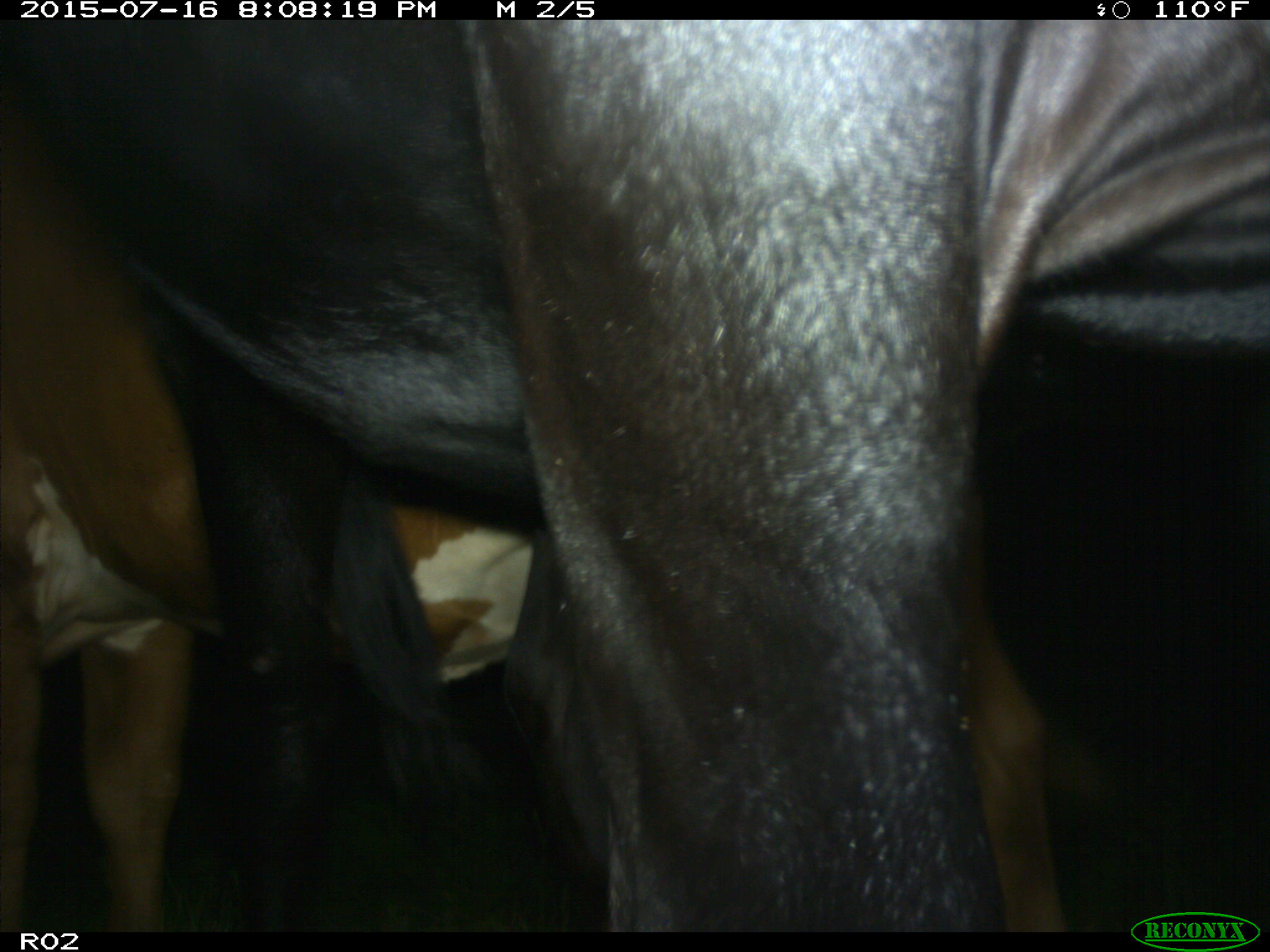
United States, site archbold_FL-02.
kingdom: Animalia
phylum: Chordata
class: Mammalia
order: Artiodactyla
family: Bovidae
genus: Bos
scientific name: Bos taurus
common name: domestic cow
Bos taurus (domestic cow).